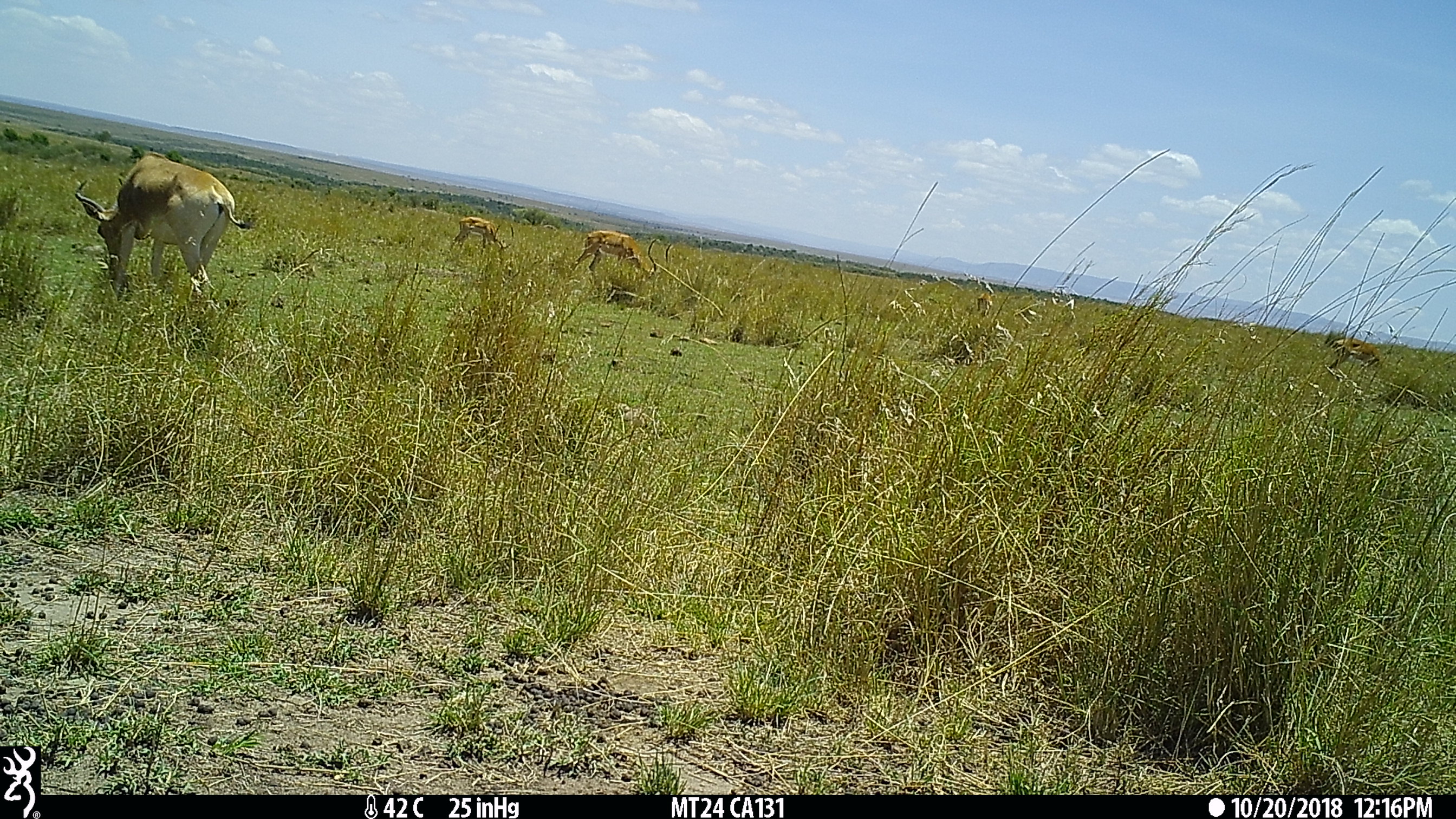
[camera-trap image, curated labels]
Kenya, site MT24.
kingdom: Animalia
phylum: Chordata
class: Mammalia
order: Artiodactyla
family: Bovidae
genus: Aepyceros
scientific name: Aepyceros melampus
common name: impala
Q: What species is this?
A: Impala (Aepyceros melampus).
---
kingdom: Animalia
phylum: Chordata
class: Mammalia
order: Artiodactyla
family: Bovidae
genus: Alcelaphus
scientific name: Alcelaphus buselaphus cokii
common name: coke's hartebeest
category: hartebeest cokes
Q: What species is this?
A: Hartebeest cokes (coke's hartebeest) (Alcelaphus buselaphus cokii).